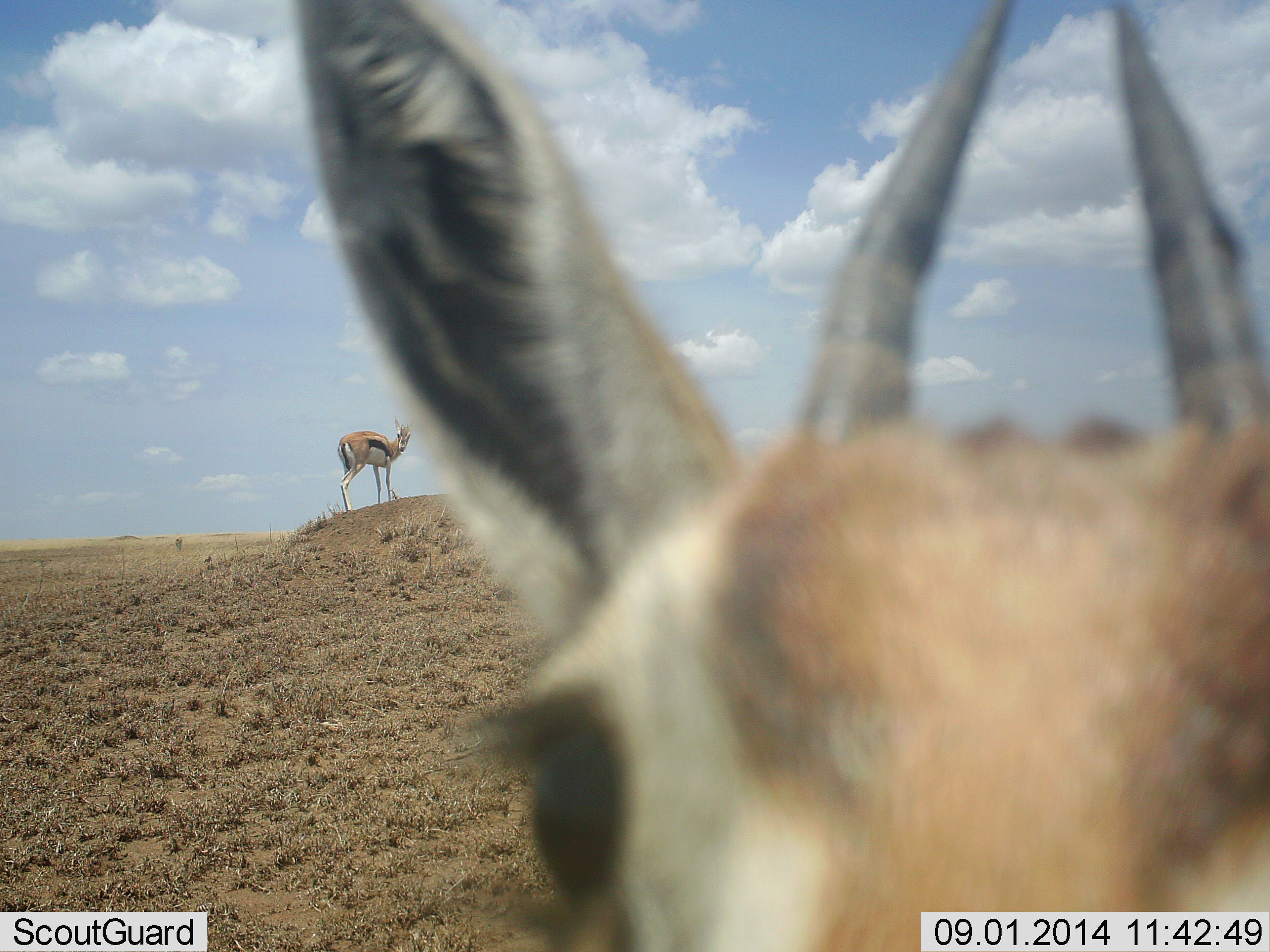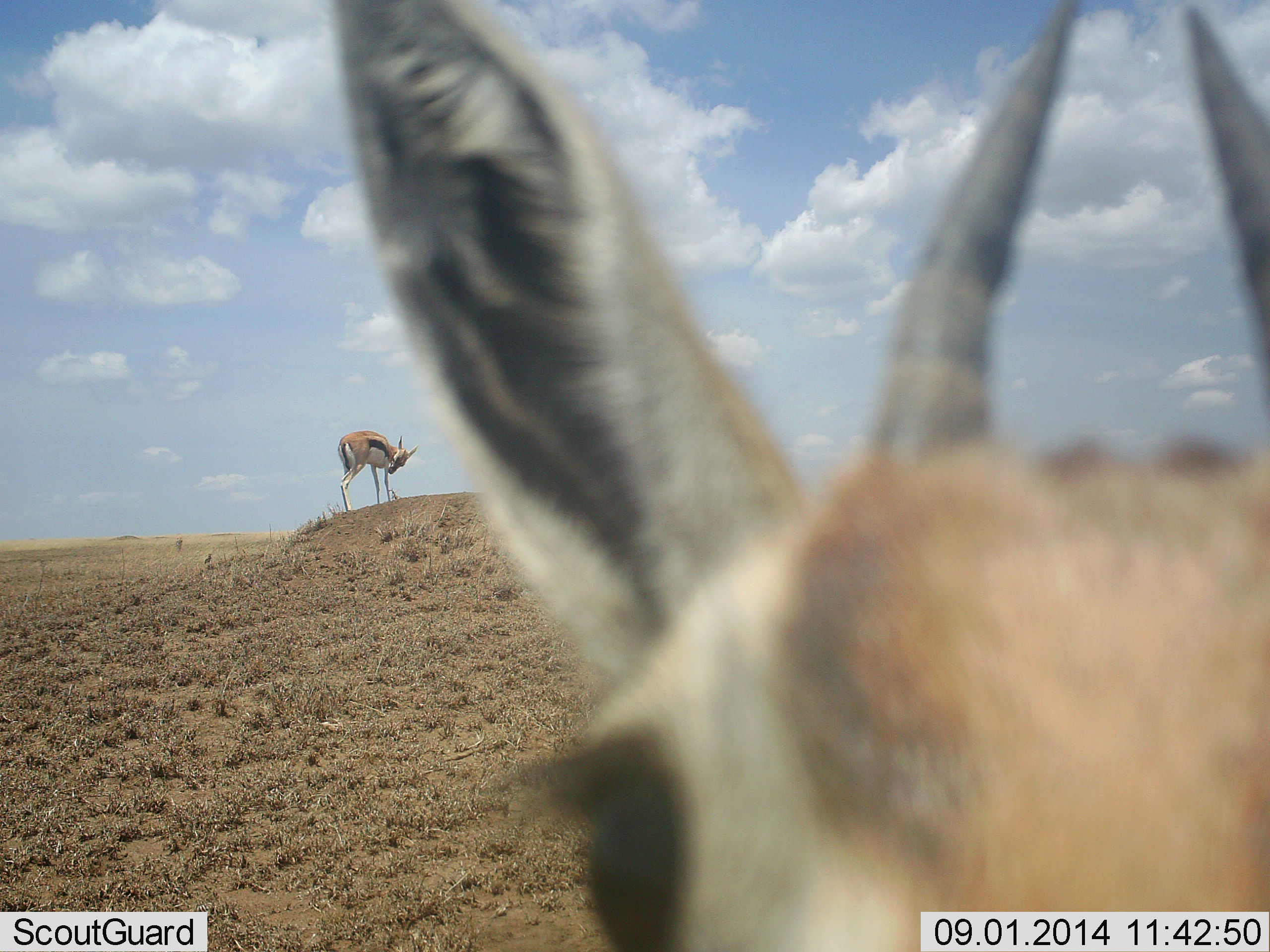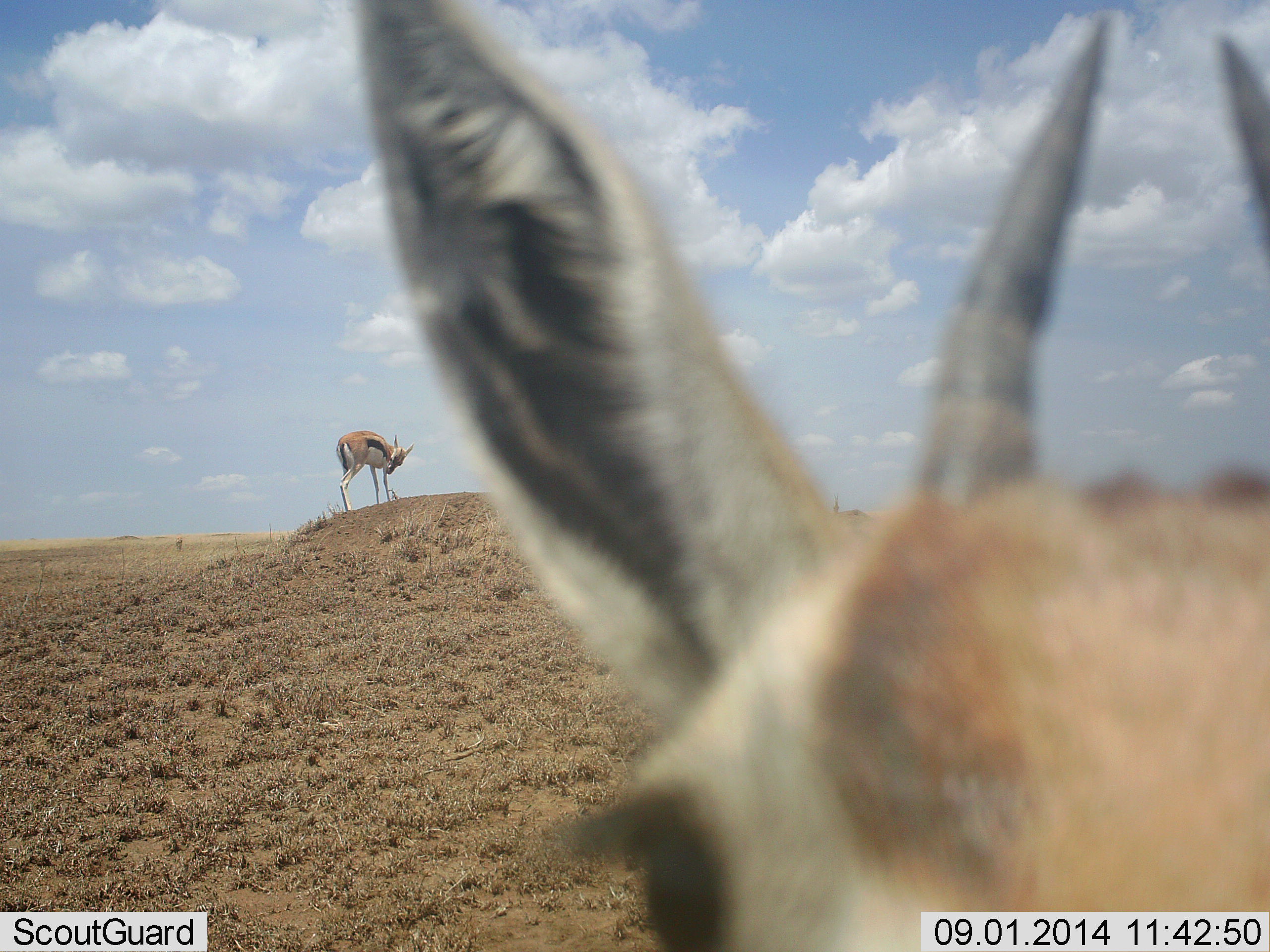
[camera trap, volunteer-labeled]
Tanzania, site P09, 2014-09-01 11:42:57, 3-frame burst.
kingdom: Animalia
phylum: Chordata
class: Mammalia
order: Artiodactyla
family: Bovidae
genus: Eudorcas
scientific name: Eudorcas thomsonii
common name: thomson's gazelle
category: gazellethomsons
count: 2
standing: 100%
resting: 0%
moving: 0%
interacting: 33%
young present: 0%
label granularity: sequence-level